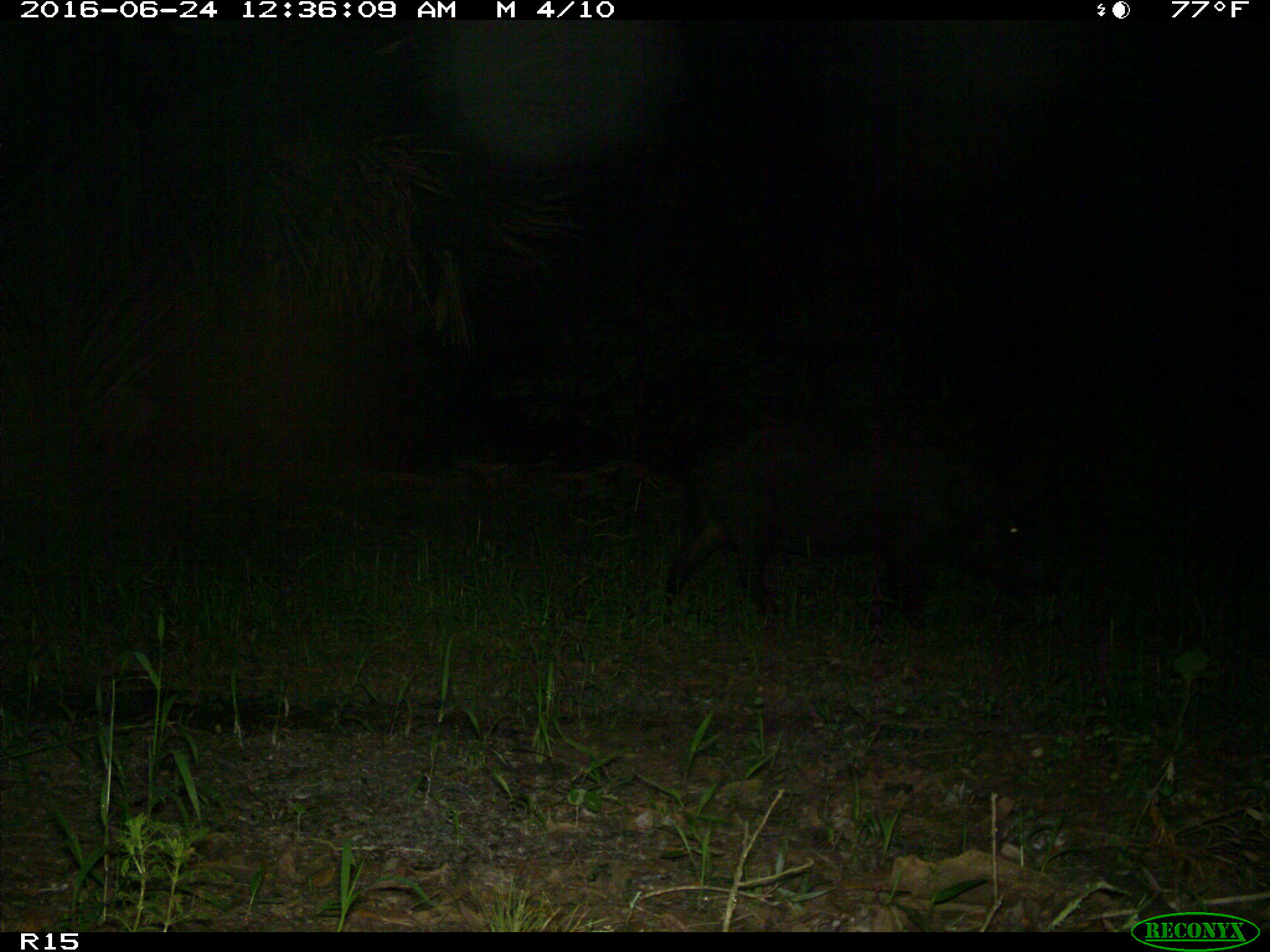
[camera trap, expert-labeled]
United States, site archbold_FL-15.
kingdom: Animalia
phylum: Chordata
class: Mammalia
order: Artiodactyla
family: Suidae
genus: Sus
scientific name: Sus scrofa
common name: wild boar